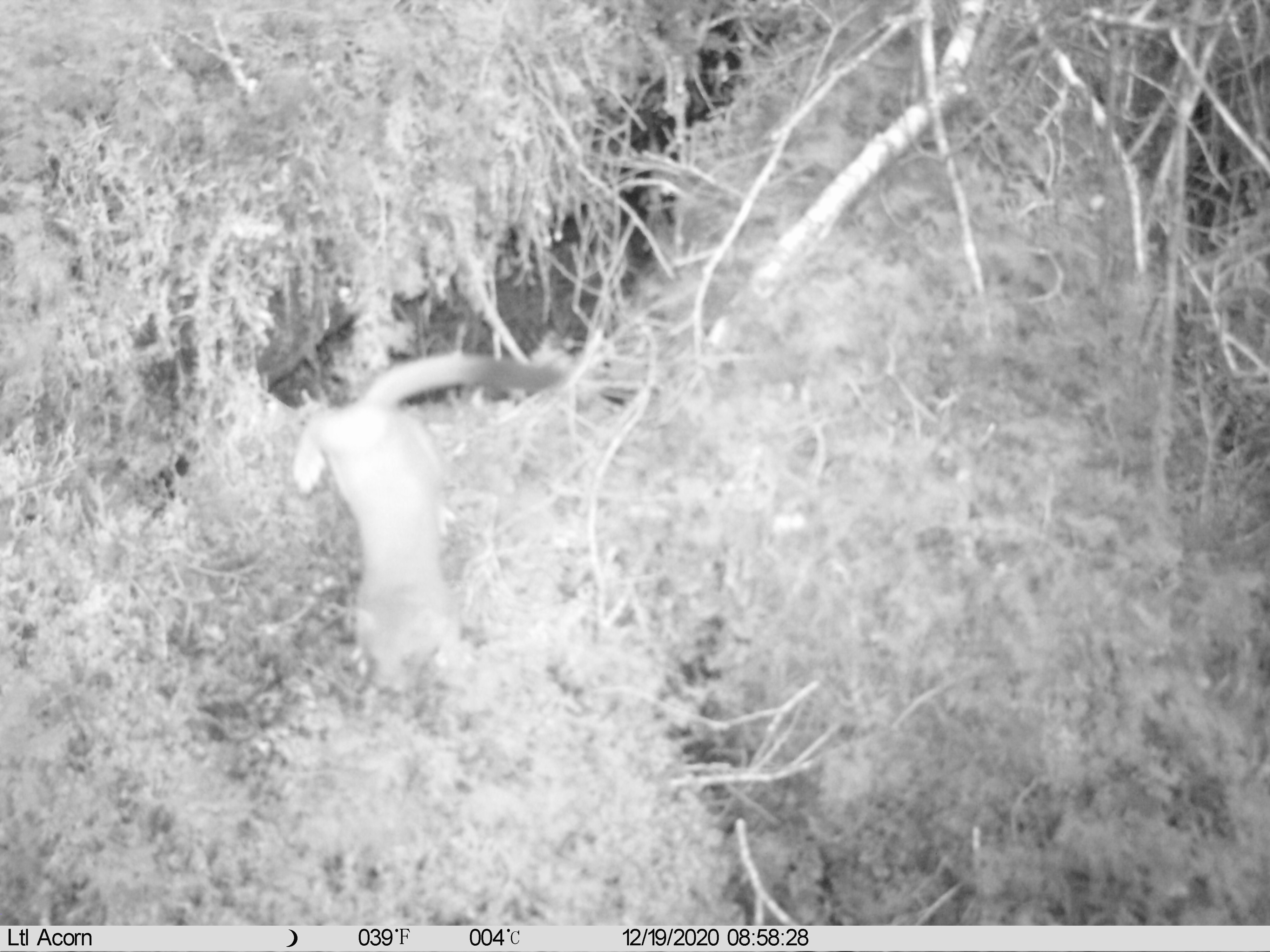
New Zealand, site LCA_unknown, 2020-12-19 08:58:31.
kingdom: Animalia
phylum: Chordata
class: Mammalia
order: Carnivora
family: Mustelidae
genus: Mustela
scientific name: Mustela erminea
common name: stoat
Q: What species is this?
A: Stoat (Mustela erminea).